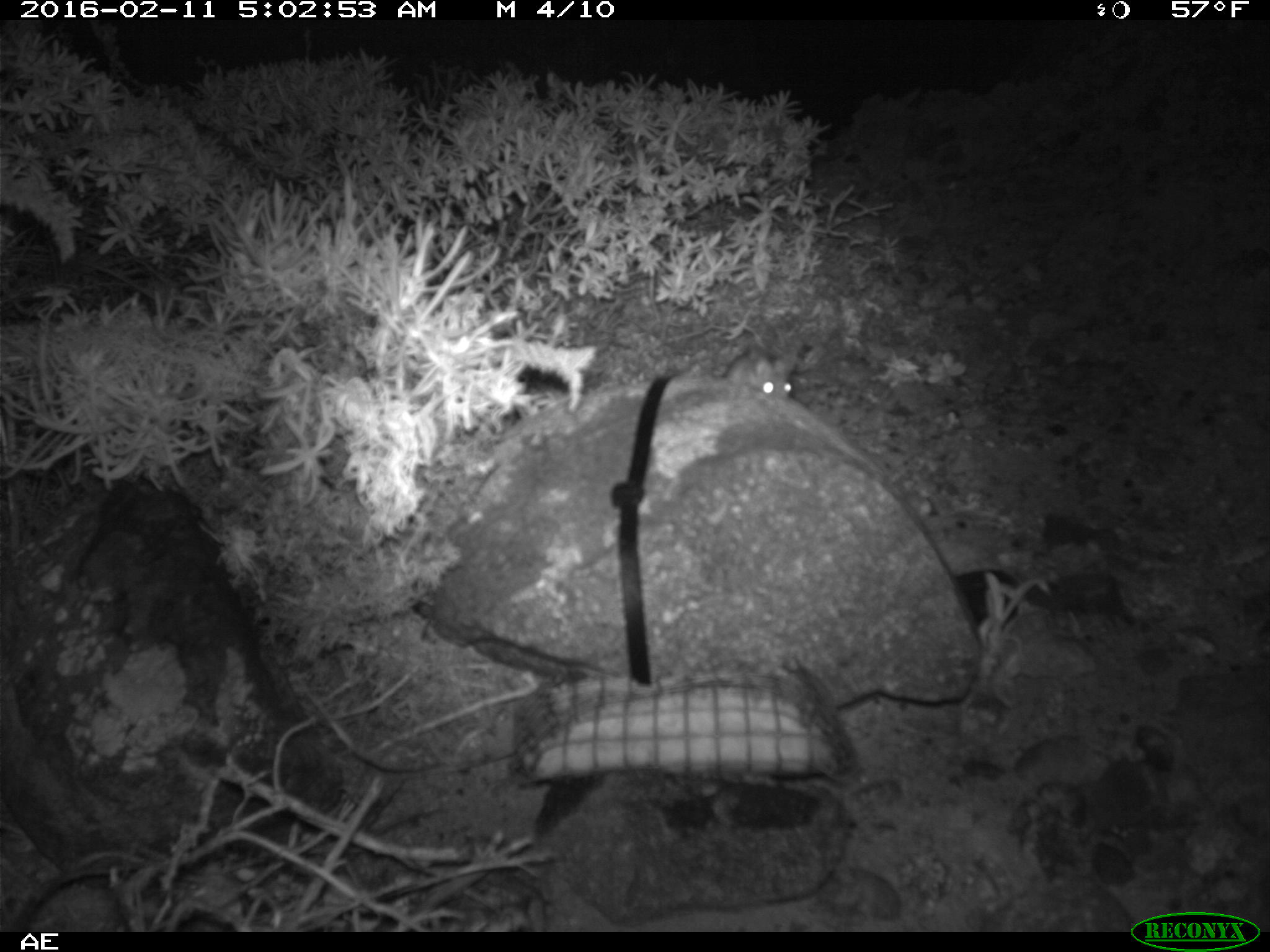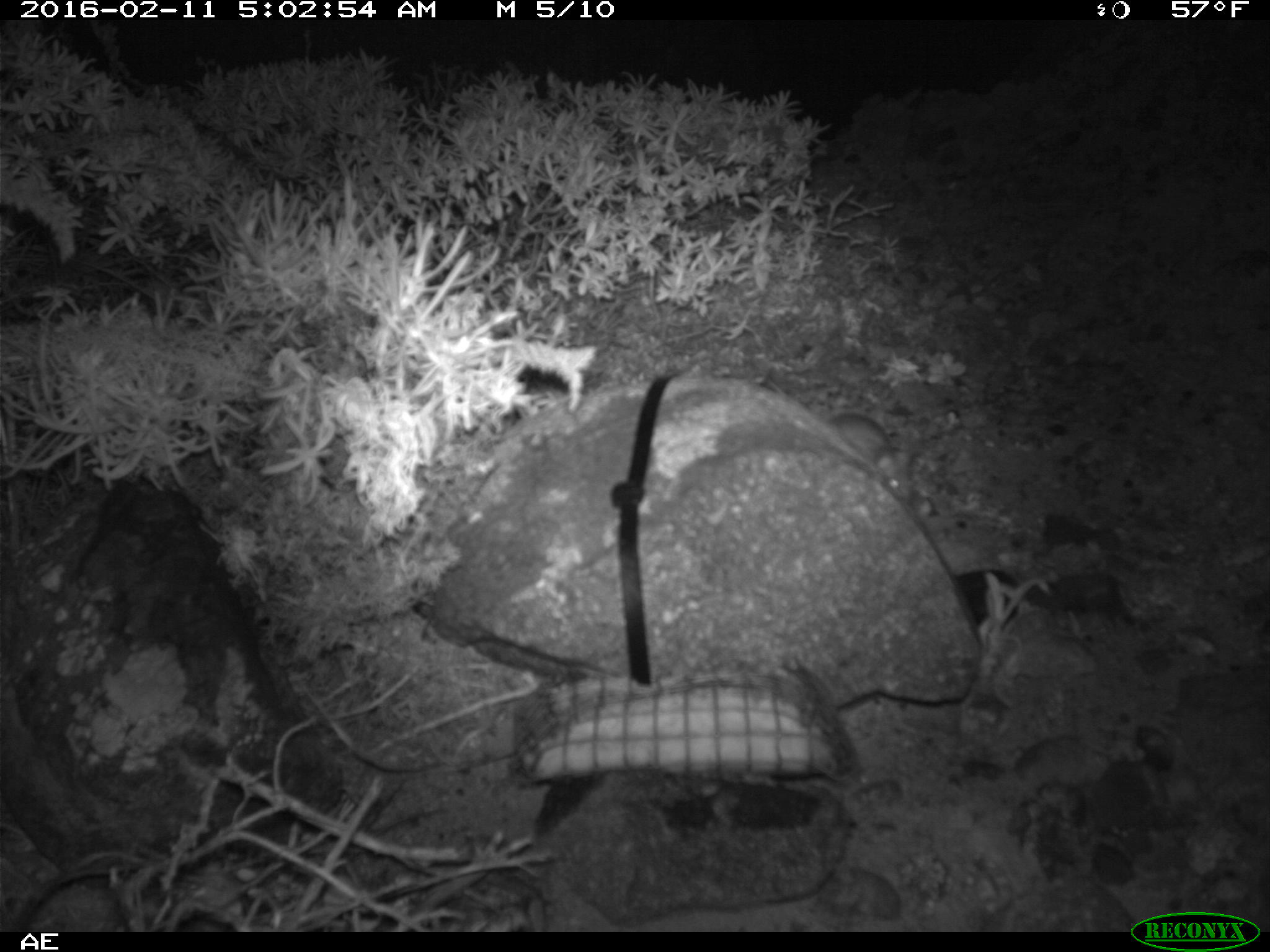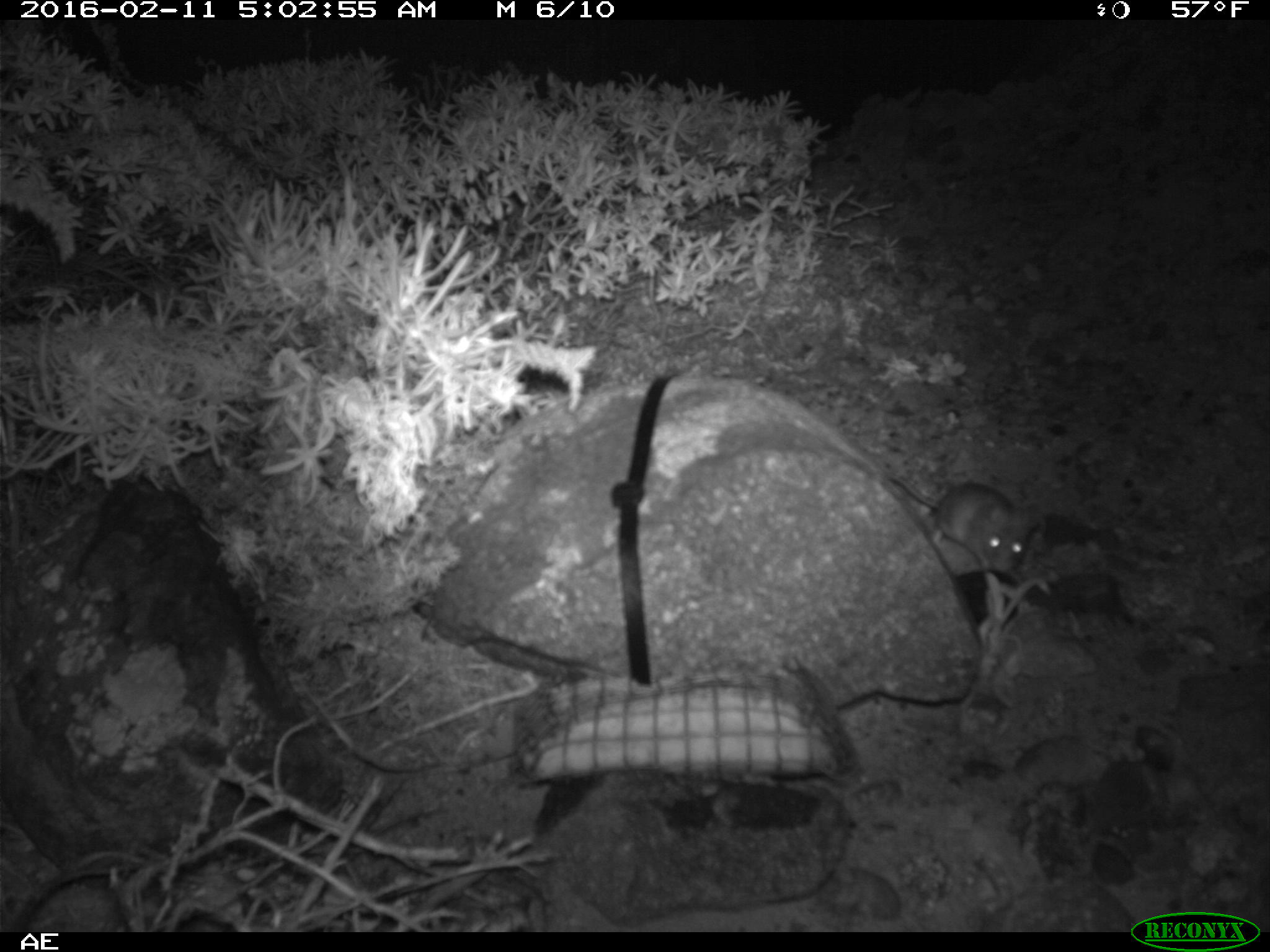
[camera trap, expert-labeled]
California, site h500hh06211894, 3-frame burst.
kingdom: Animalia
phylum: Chordata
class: Mammalia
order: Rodentia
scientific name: Rodentia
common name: rodent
Rodent (Rodentia).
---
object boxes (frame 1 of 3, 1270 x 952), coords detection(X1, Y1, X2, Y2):
rodent: detection(722, 345, 801, 399)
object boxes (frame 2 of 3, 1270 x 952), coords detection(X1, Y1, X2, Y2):
rodent: detection(827, 412, 910, 502)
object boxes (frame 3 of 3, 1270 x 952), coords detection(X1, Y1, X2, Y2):
rodent: detection(867, 452, 1044, 573)